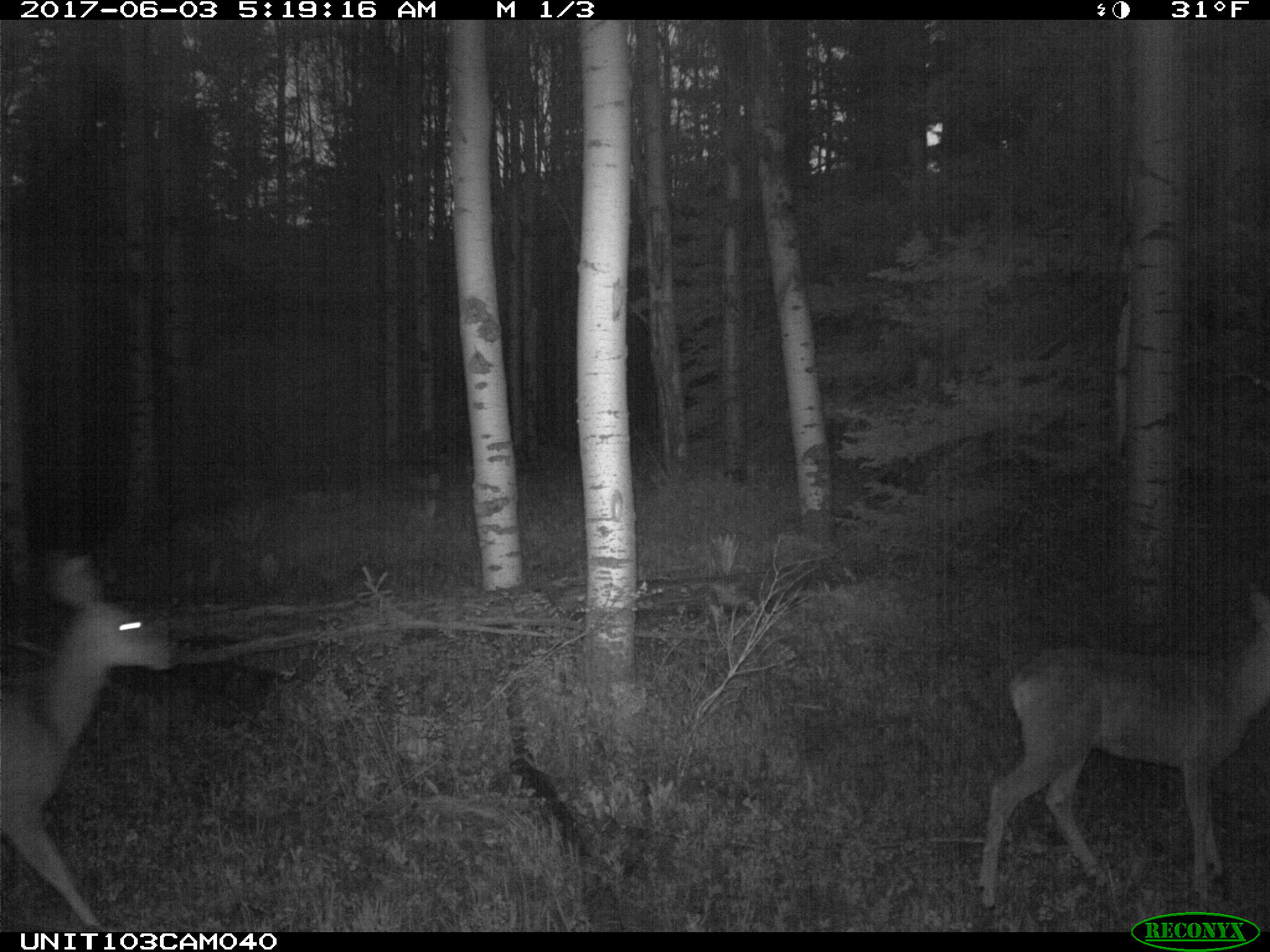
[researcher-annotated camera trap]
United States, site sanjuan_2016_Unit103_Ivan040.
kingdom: Animalia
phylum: Chordata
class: Mammalia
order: Artiodactyla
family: Cervidae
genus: Odocoileus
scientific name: Odocoileus hemionus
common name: mule deer